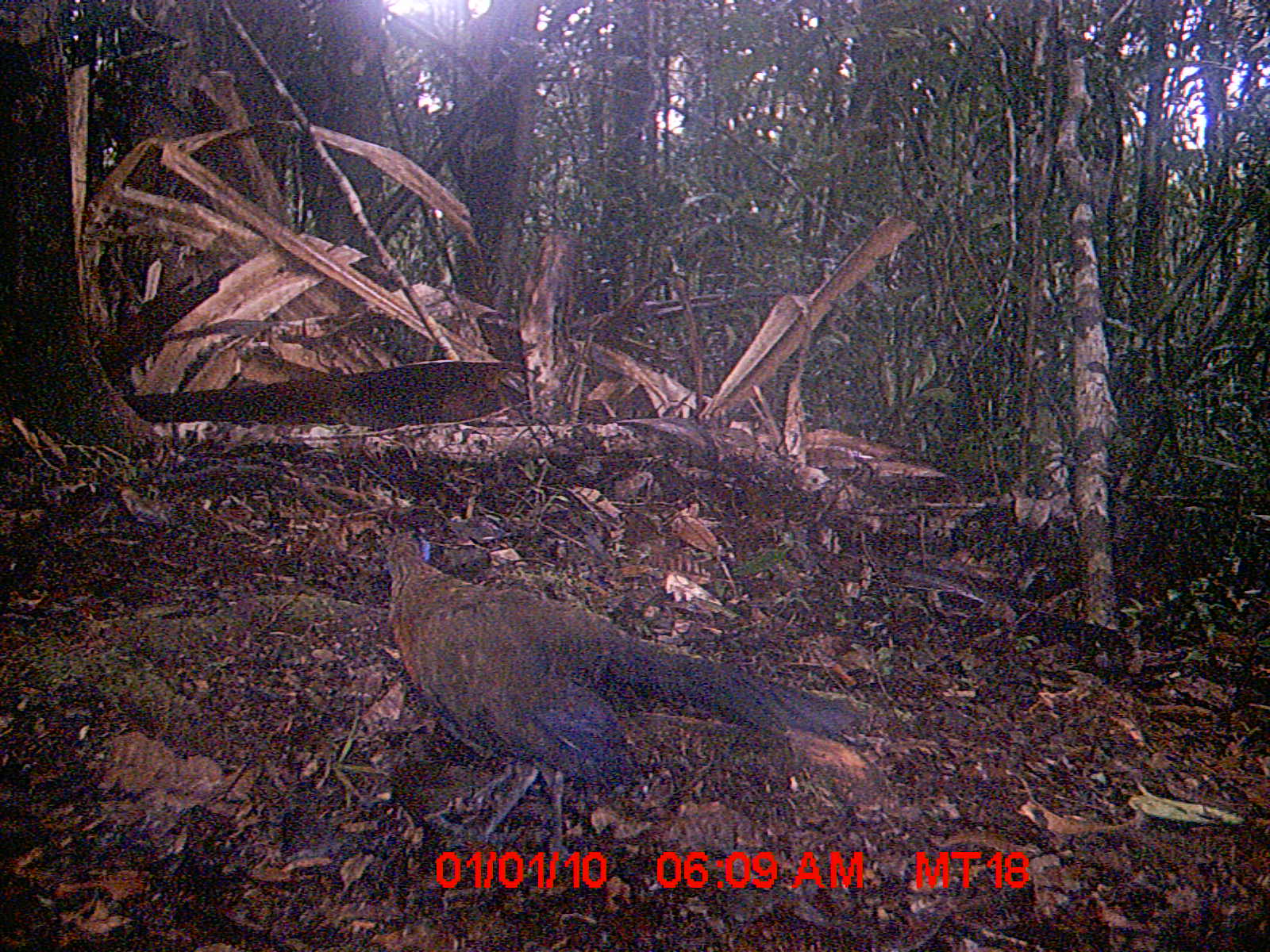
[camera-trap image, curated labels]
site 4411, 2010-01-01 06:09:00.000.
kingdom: Animalia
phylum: Chordata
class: Aves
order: Cuculiformes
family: Cuculidae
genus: Coua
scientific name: Coua serriana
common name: red-breasted coua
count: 1